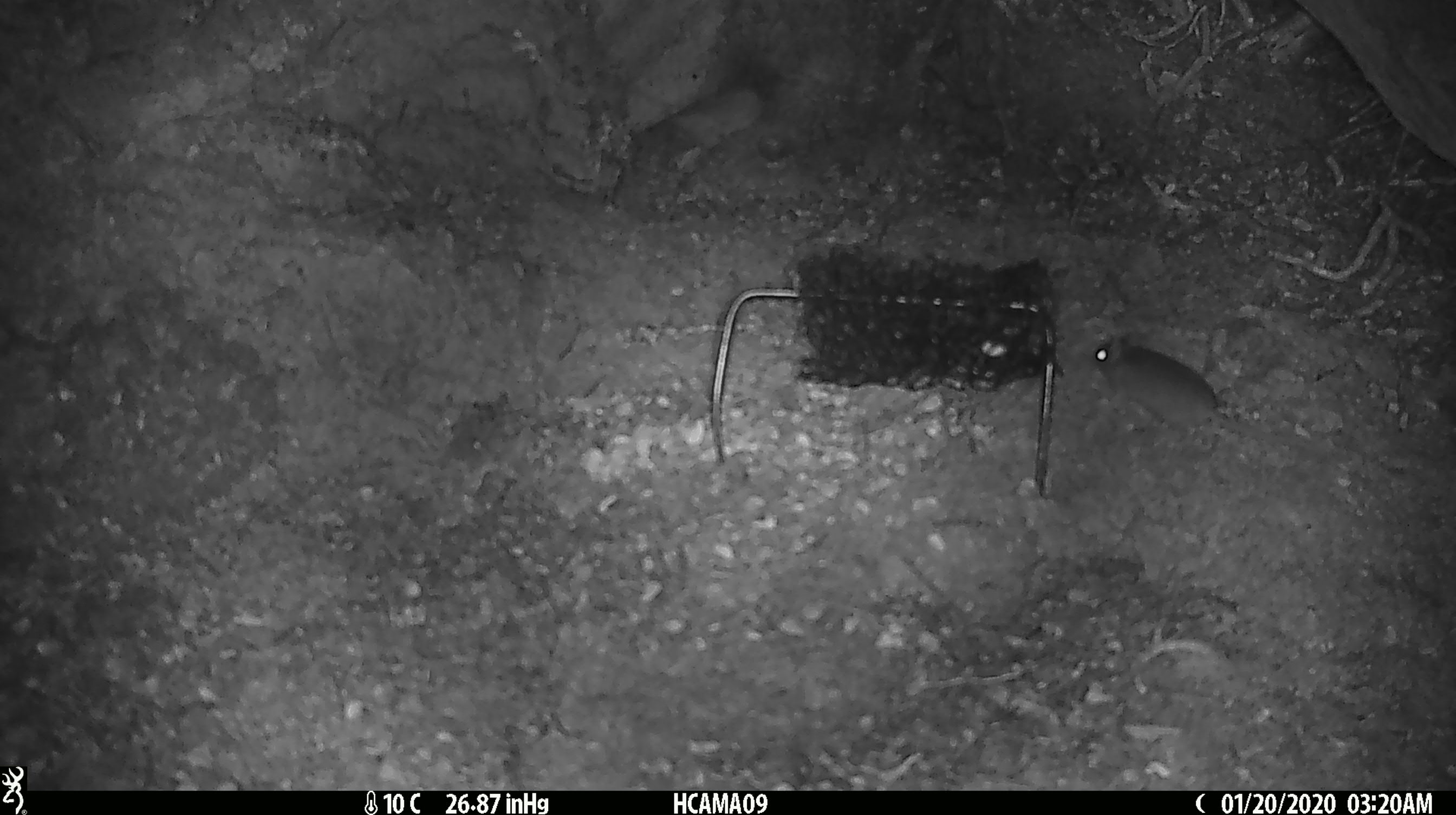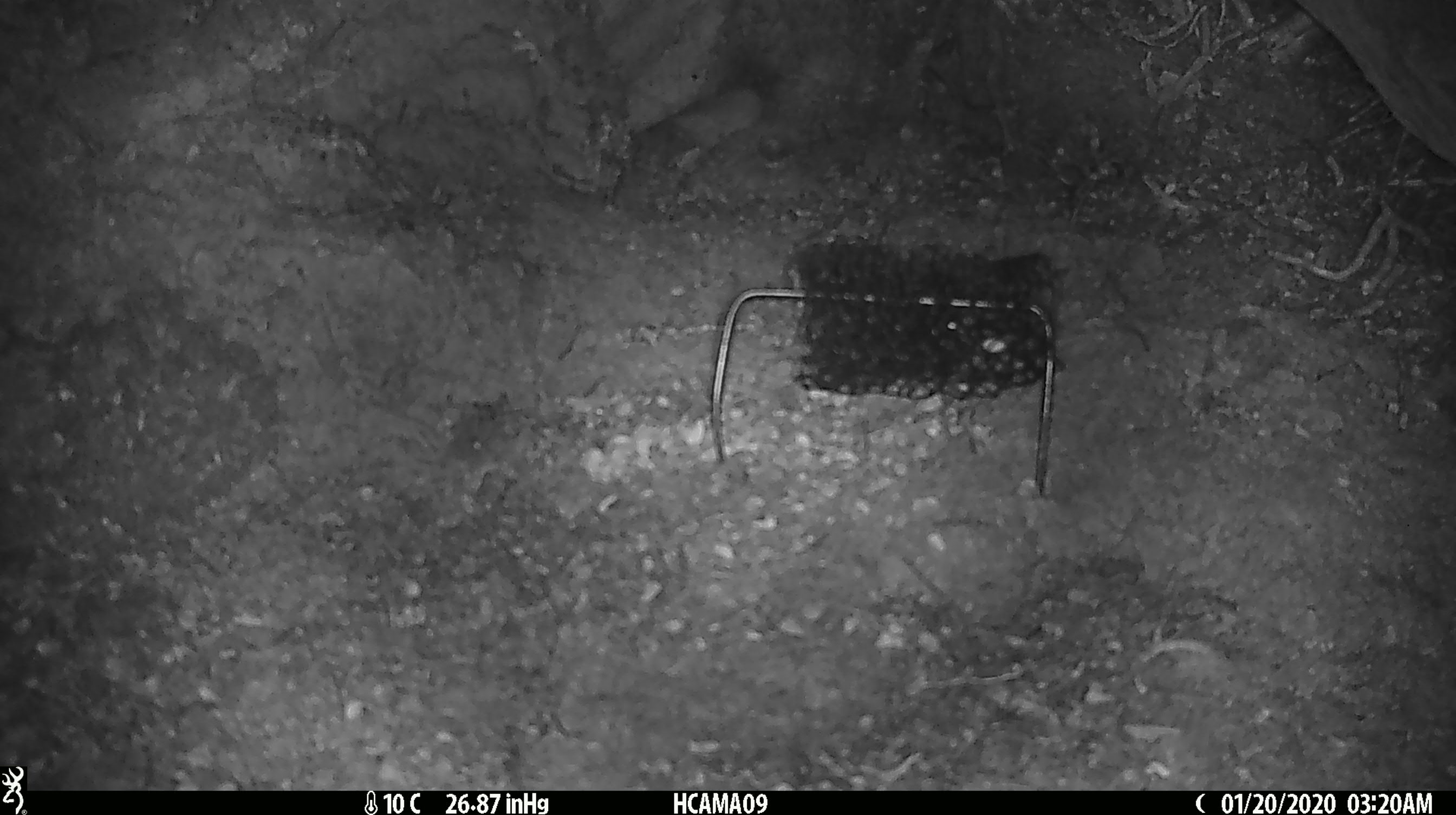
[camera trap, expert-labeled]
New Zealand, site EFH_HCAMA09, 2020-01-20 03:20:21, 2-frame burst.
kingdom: Animalia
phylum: Chordata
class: Mammalia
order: Rodentia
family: Muridae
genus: Mus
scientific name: Mus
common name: mouse